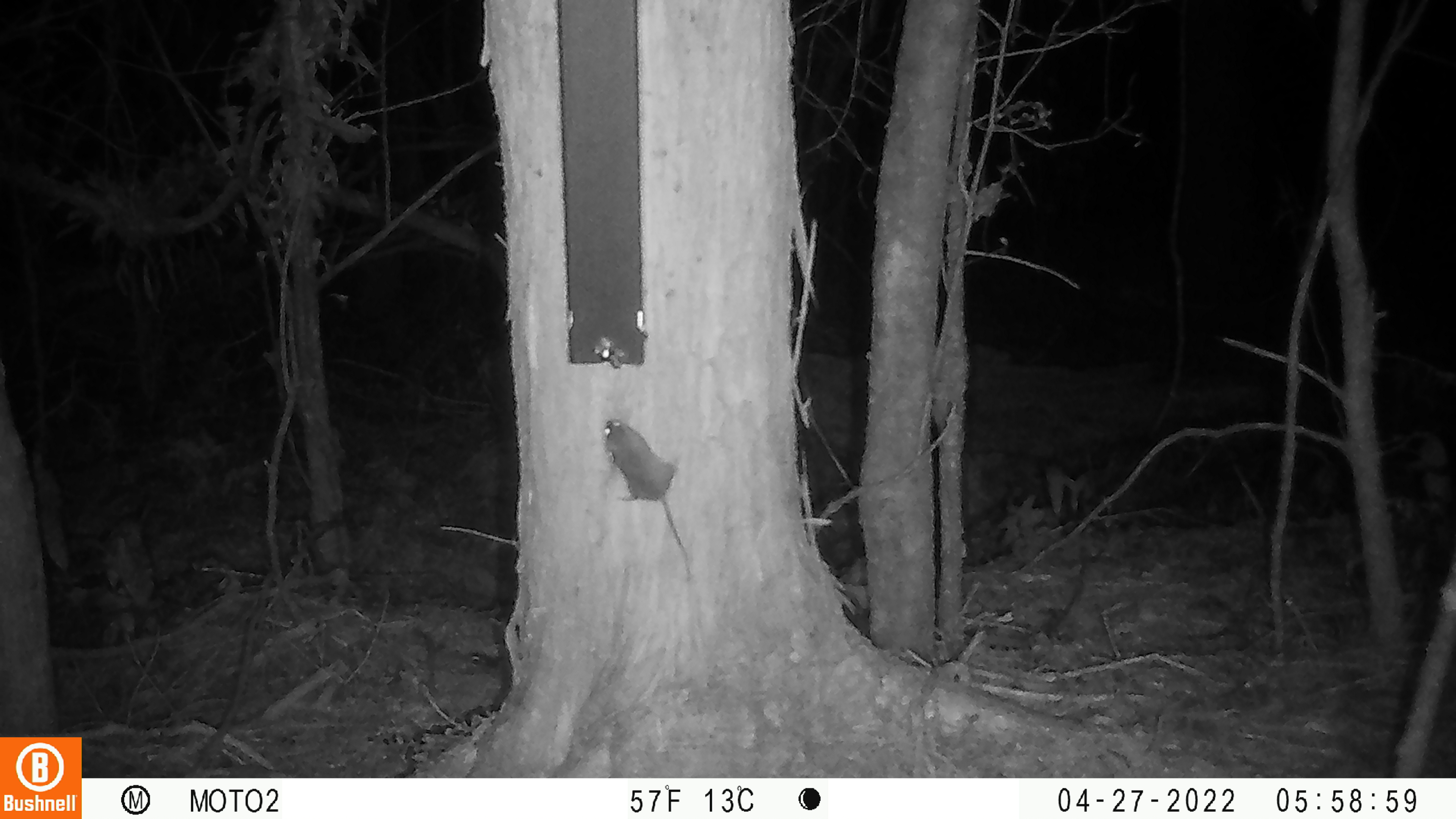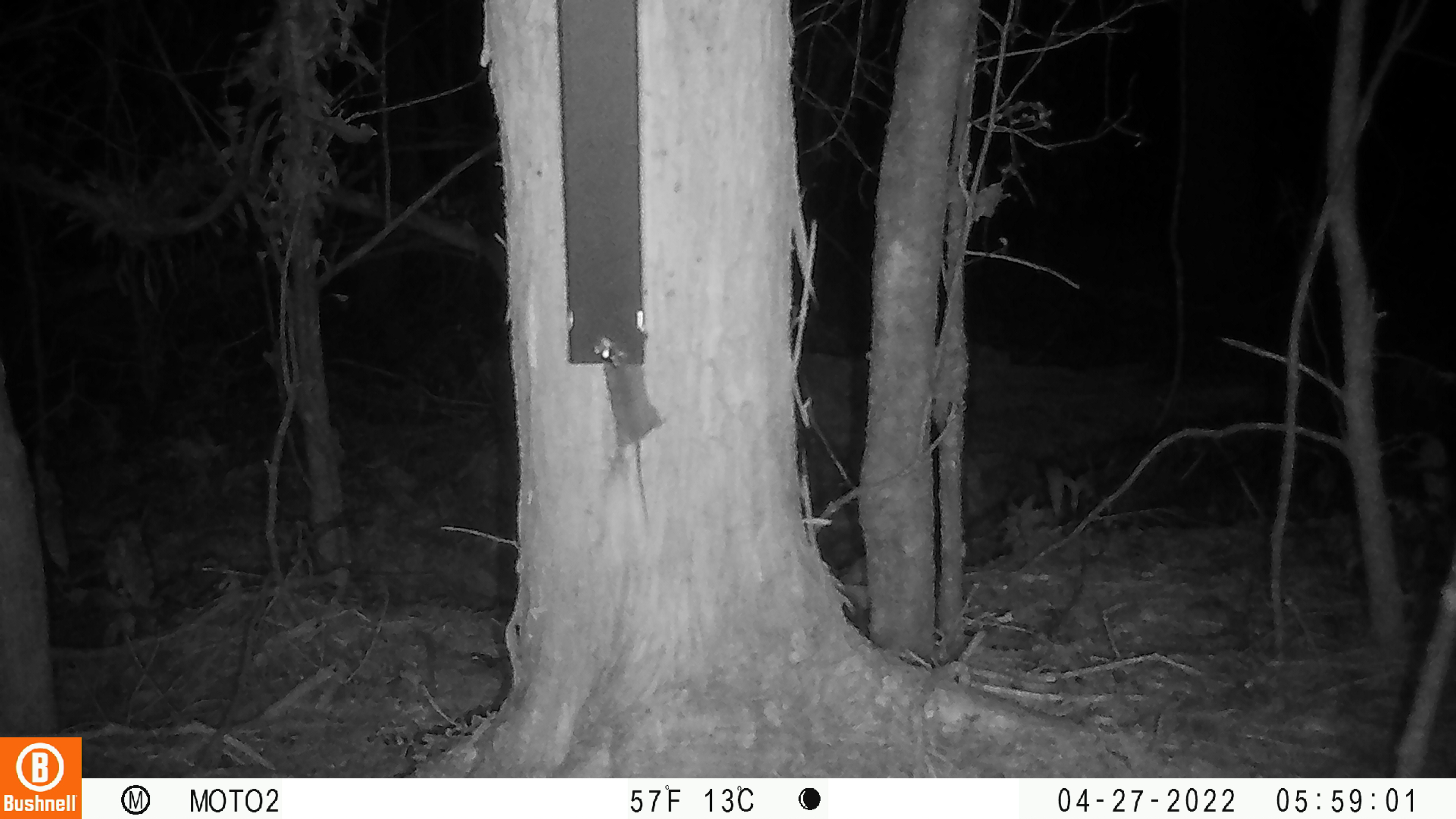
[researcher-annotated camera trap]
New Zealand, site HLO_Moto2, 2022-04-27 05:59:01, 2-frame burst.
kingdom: Animalia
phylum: Chordata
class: Mammalia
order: Rodentia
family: Muridae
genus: Mus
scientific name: Mus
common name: mouse